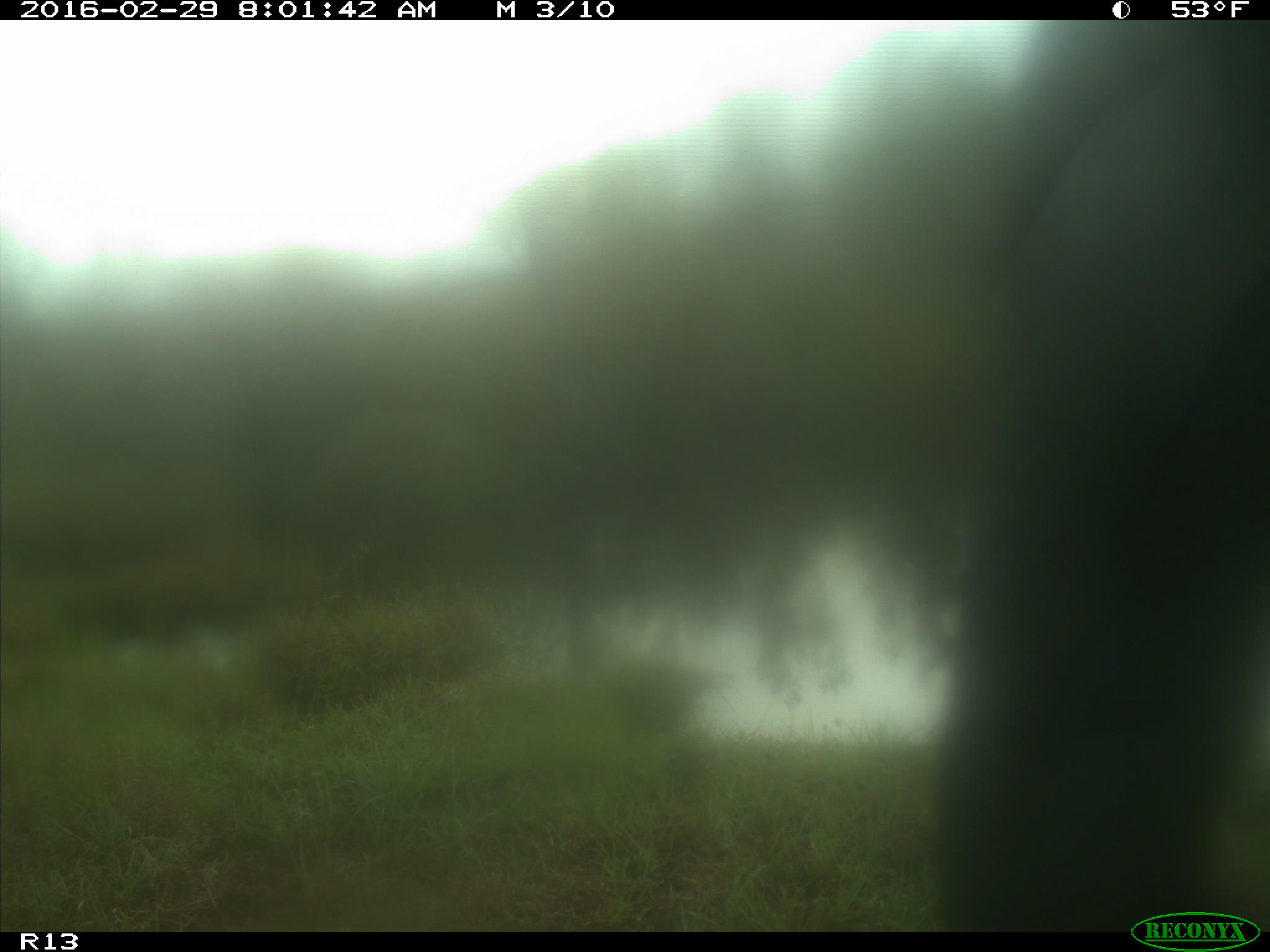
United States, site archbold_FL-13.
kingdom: Animalia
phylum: Chordata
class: Mammalia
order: Artiodactyla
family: Bovidae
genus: Bos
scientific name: Bos taurus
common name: domestic cow